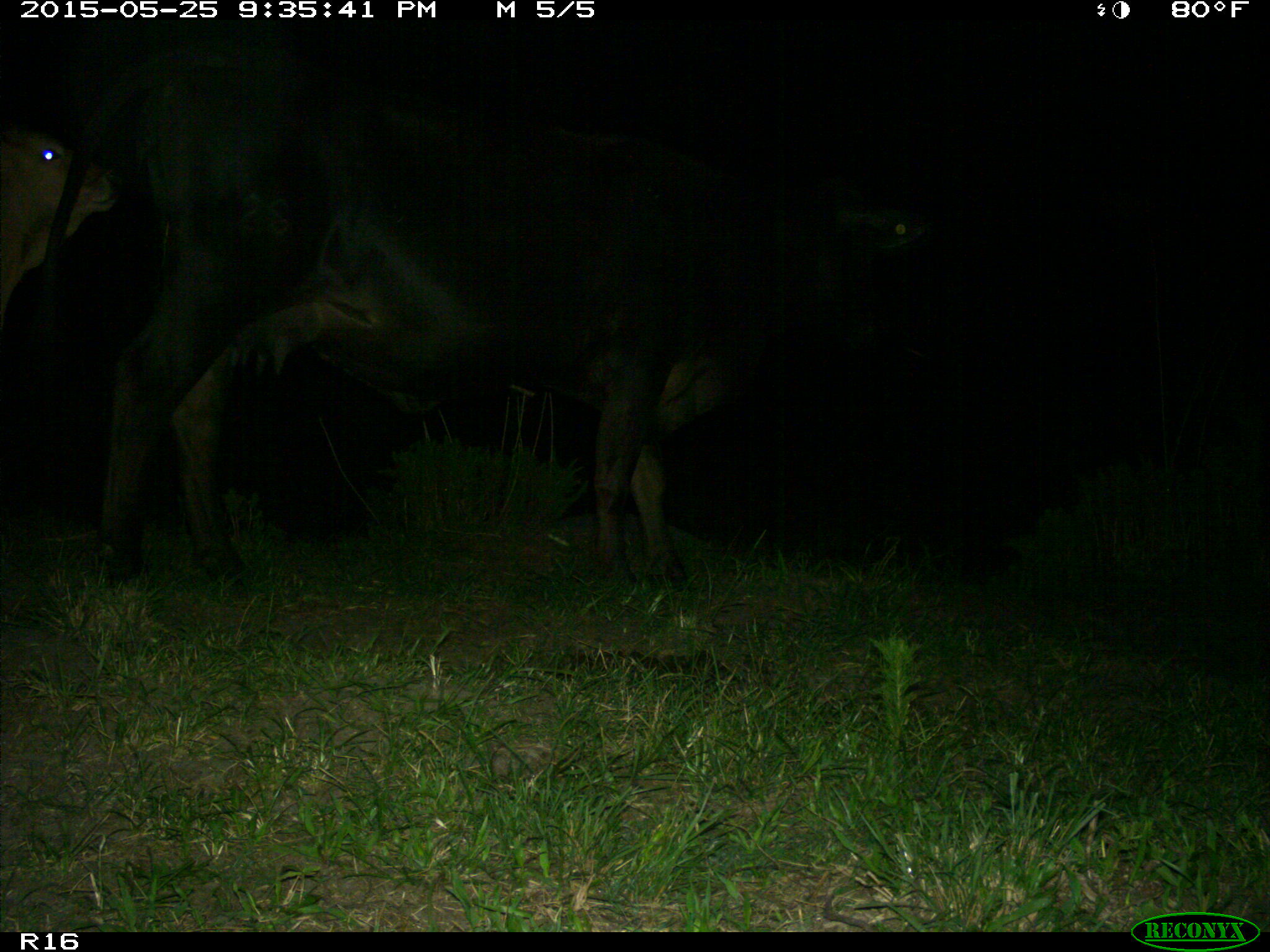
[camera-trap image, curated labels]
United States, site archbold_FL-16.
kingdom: Animalia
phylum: Chordata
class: Mammalia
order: Artiodactyla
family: Bovidae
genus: Bos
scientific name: Bos taurus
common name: domestic cow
Bos taurus (domestic cow).